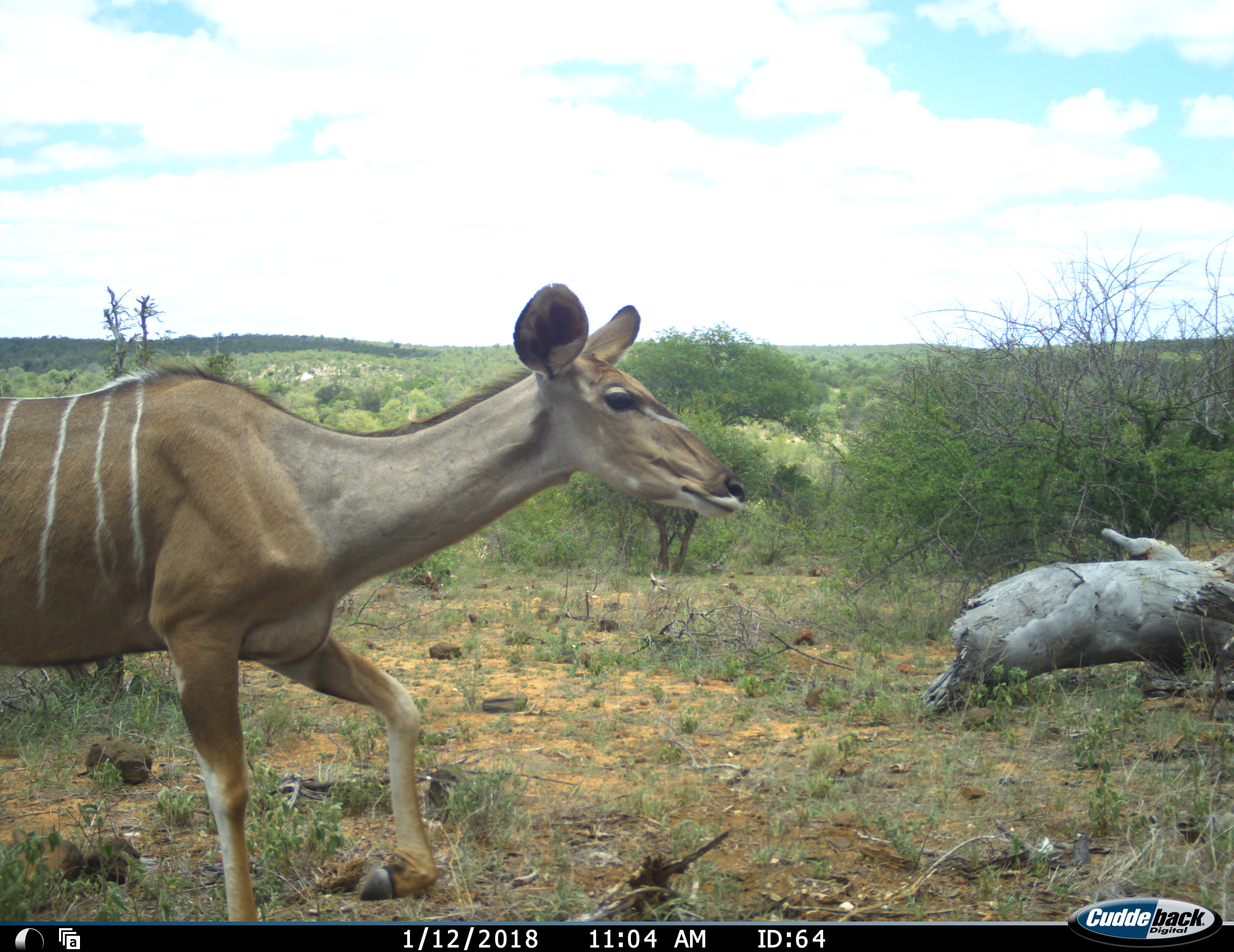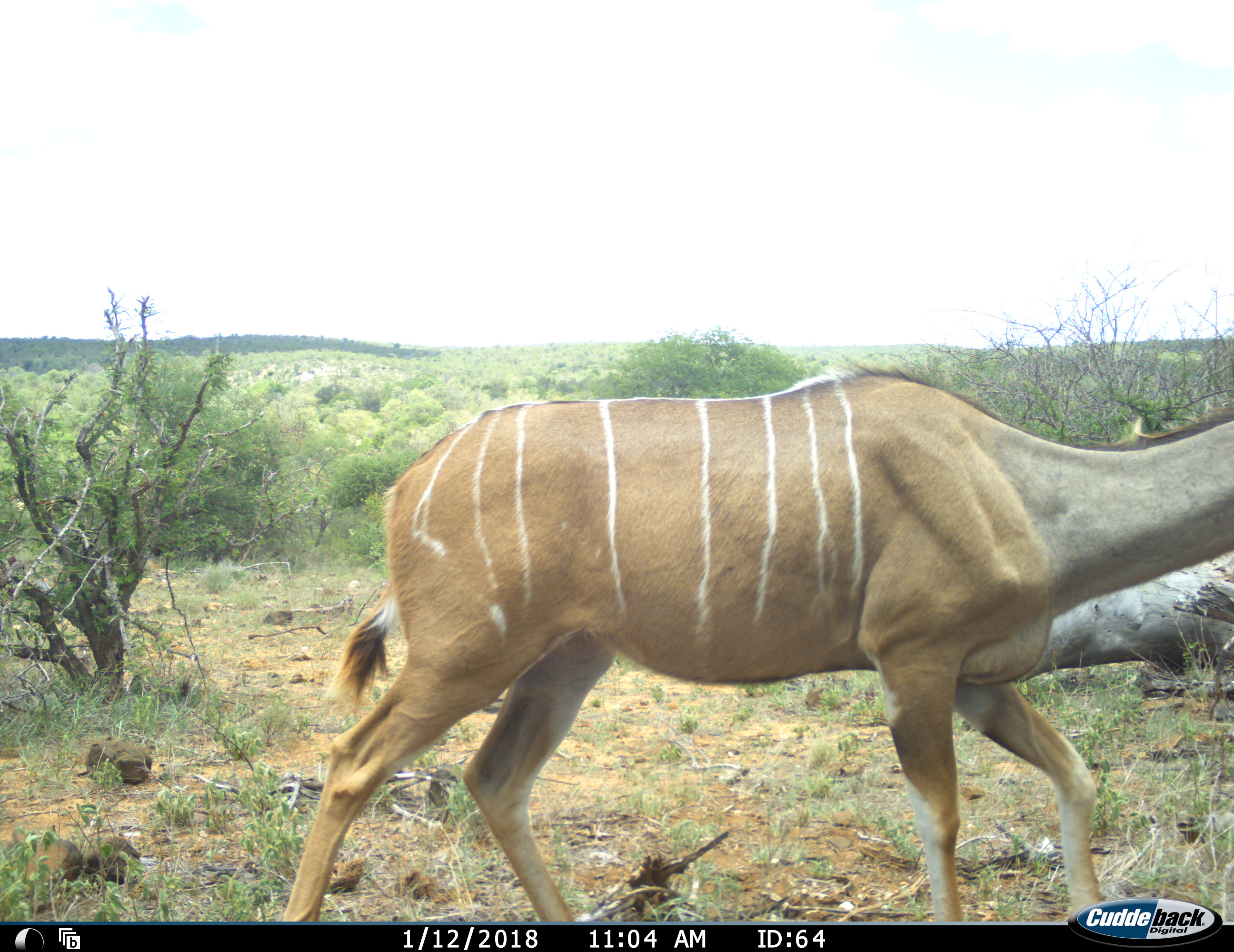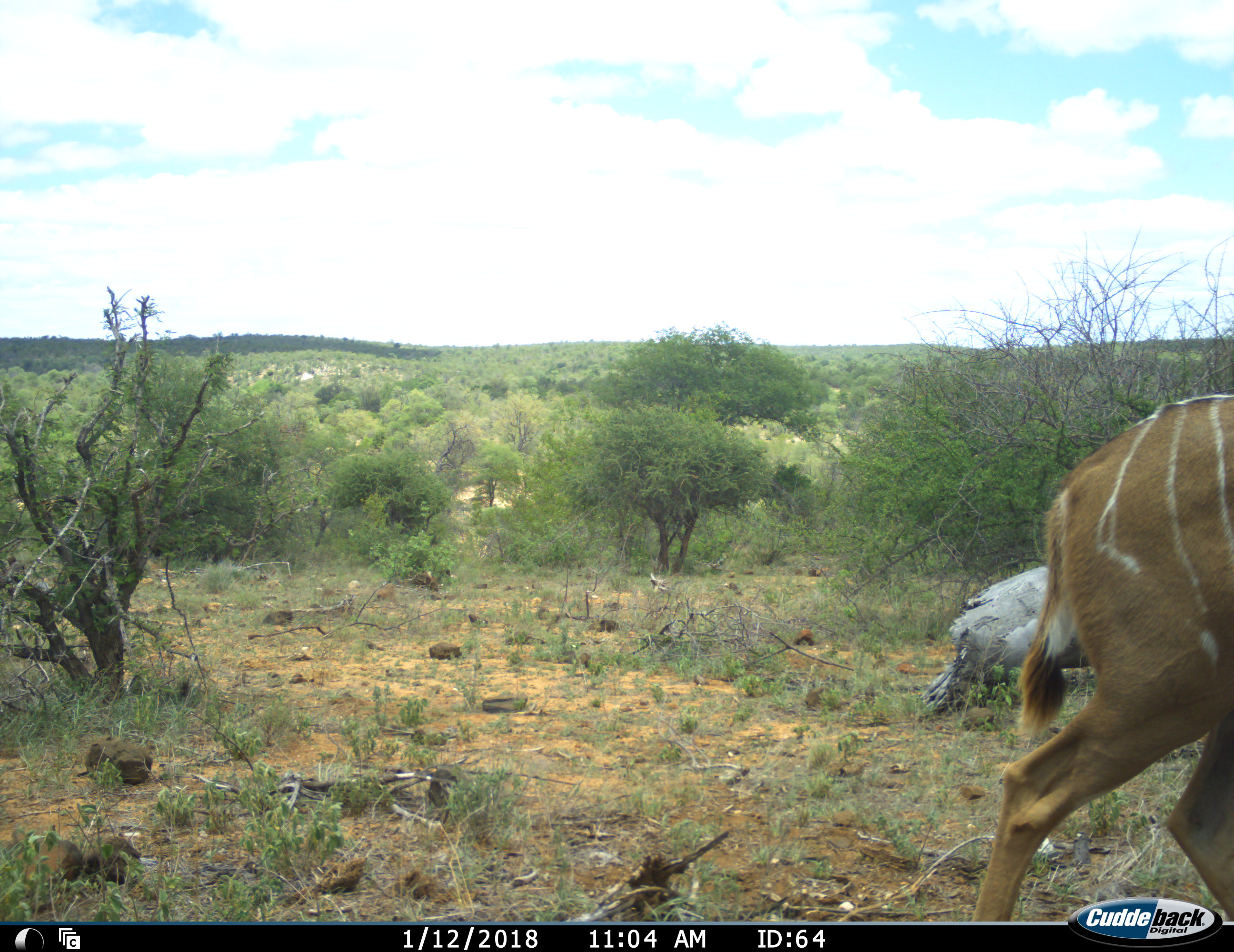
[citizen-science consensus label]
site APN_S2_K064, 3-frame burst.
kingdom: Animalia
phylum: Chordata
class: Mammalia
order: Artiodactyla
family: Bovidae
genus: Tragelaphus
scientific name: Tragelaphus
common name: kudu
Kudu (Tragelaphus), count 1. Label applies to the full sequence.